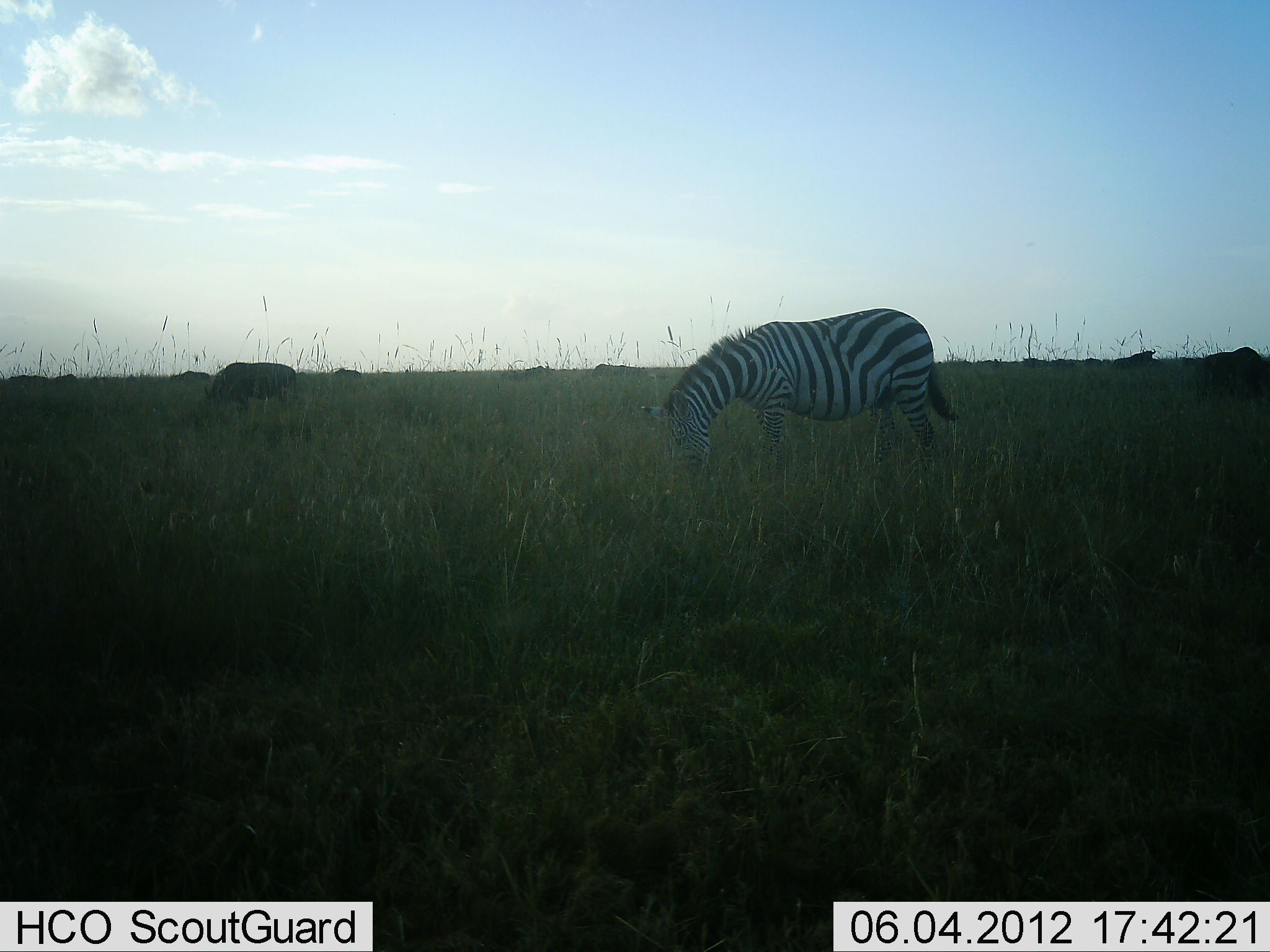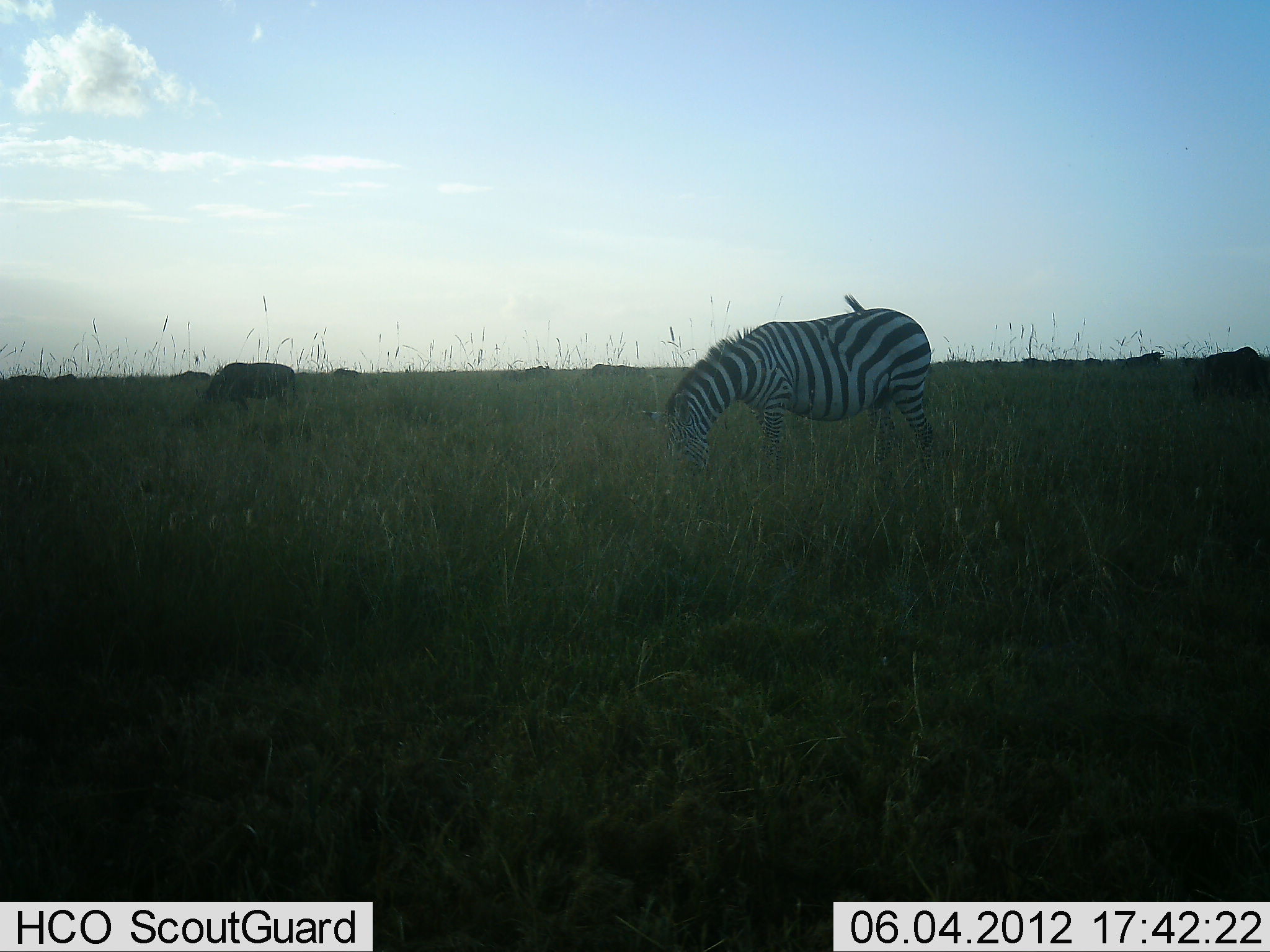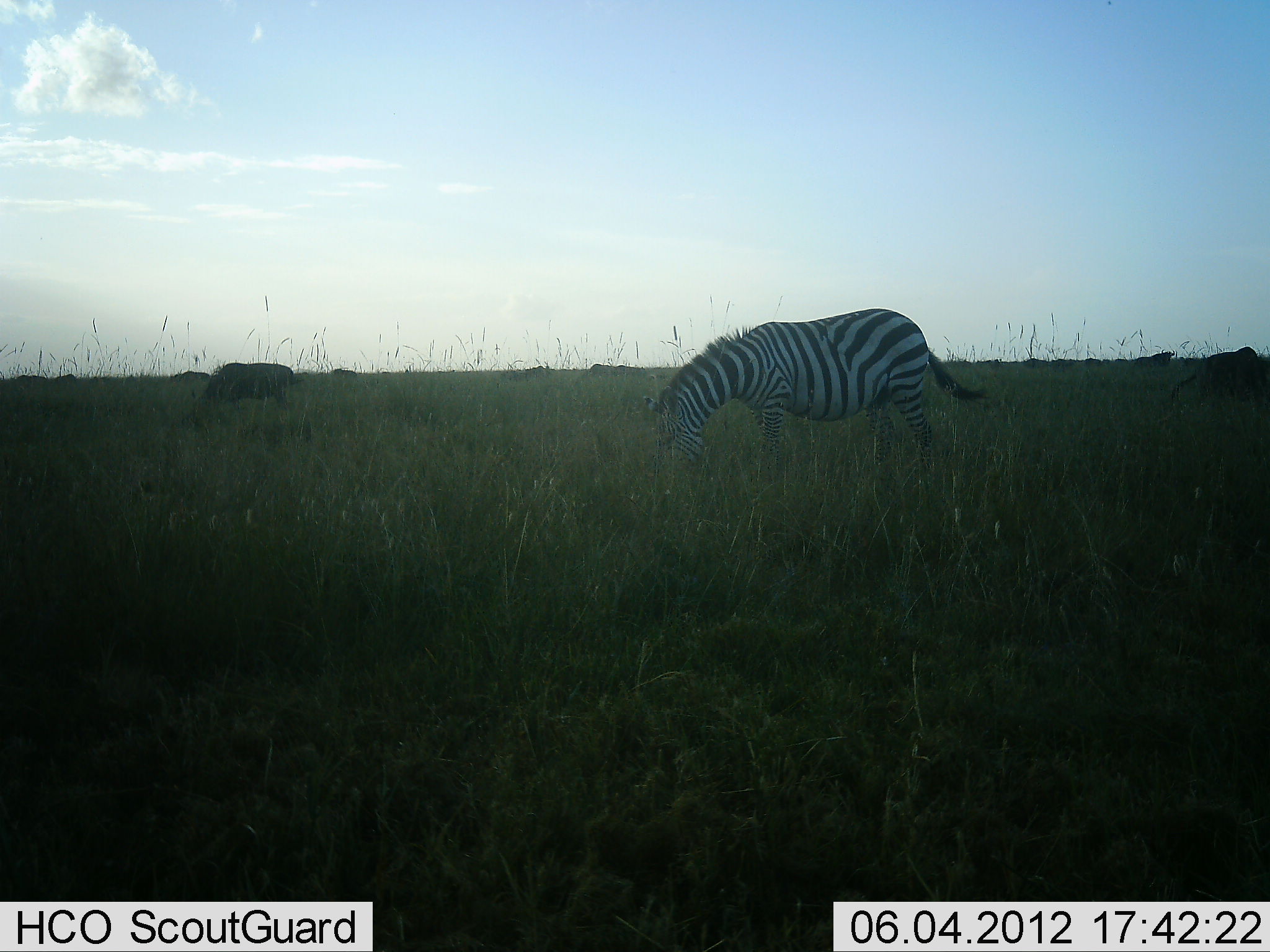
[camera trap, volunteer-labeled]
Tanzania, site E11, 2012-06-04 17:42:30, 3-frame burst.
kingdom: Animalia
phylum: Chordata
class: Mammalia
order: Artiodactyla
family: Bovidae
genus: Connochaetes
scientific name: Connochaetes taurinus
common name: blue wildebeest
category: wildebeest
Wildebeest (blue wildebeest) (Connochaetes taurinus), count 4. Behavior (volunteer vote fractions): standing 50%, resting 0%, moving 20%, interacting 0%. Young present (vote fraction): 0%. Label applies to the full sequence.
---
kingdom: Animalia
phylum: Chordata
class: Mammalia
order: Perissodactyla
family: Equidae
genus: Equus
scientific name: Equus quagga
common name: plains zebra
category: zebra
Zebra (plains zebra) (Equus quagga), count 1. Behavior (volunteer vote fractions): standing 12%, resting 0%, moving 0%, interacting 0%. Young present (vote fraction): 0%. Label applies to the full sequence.